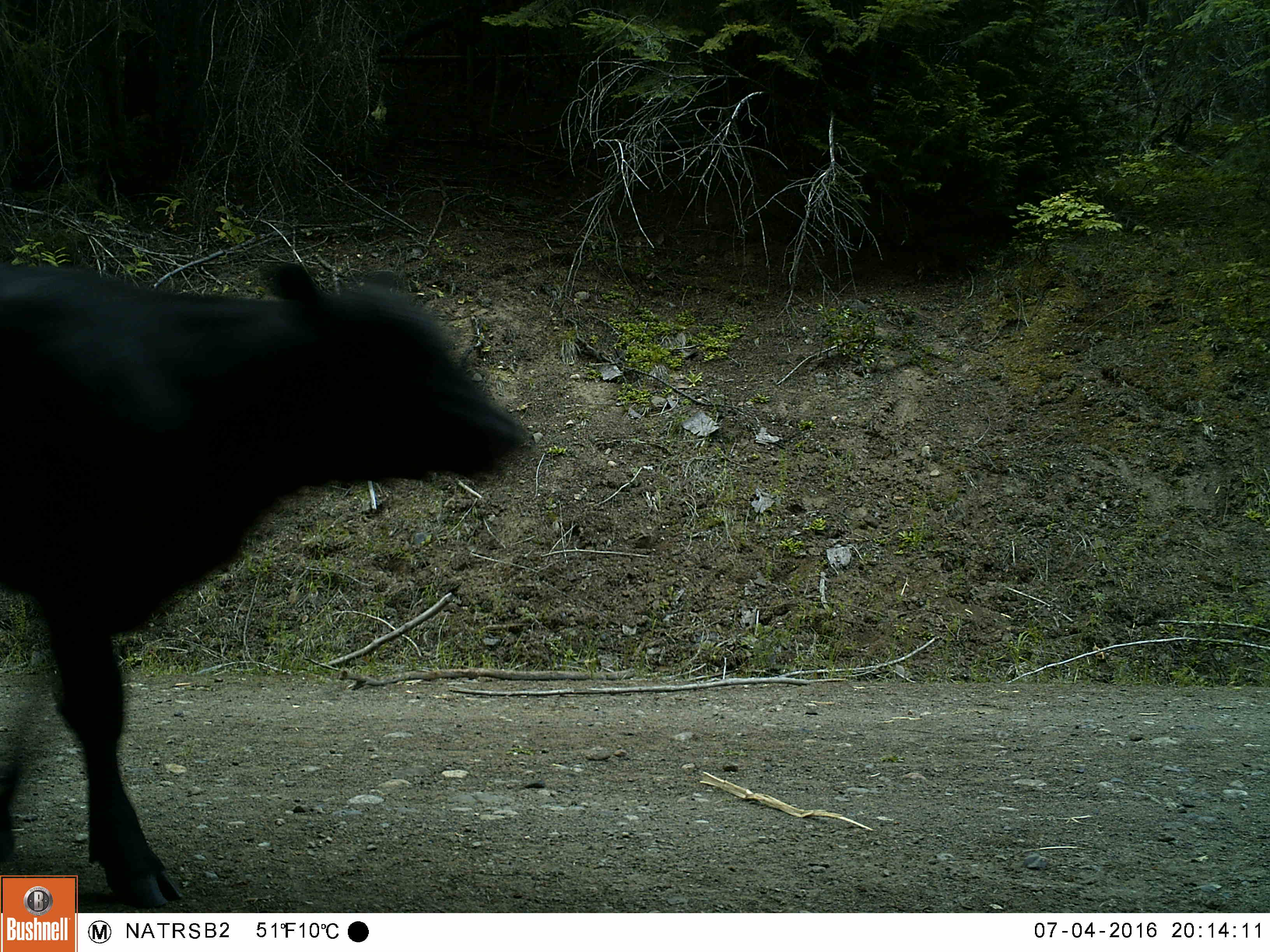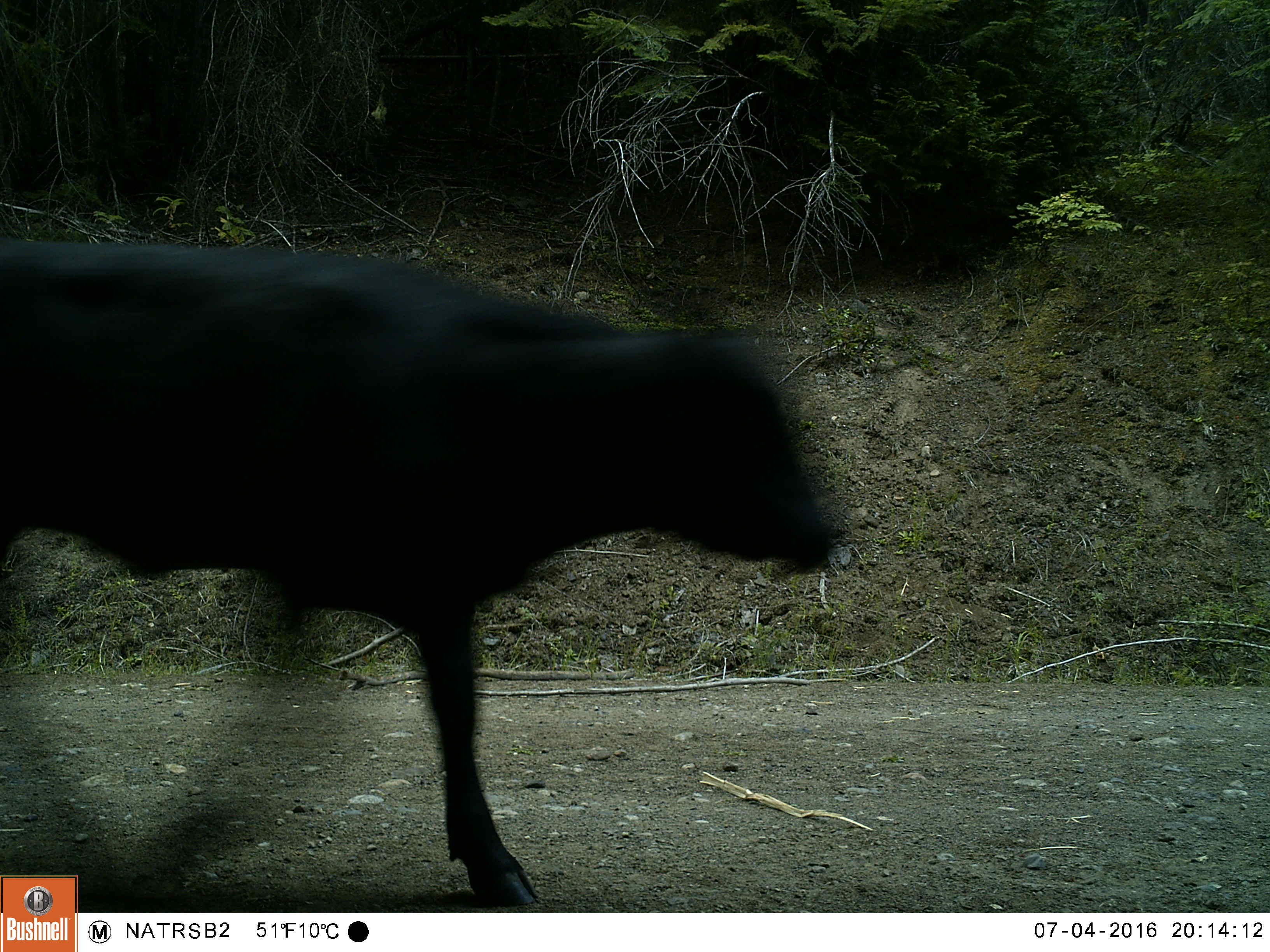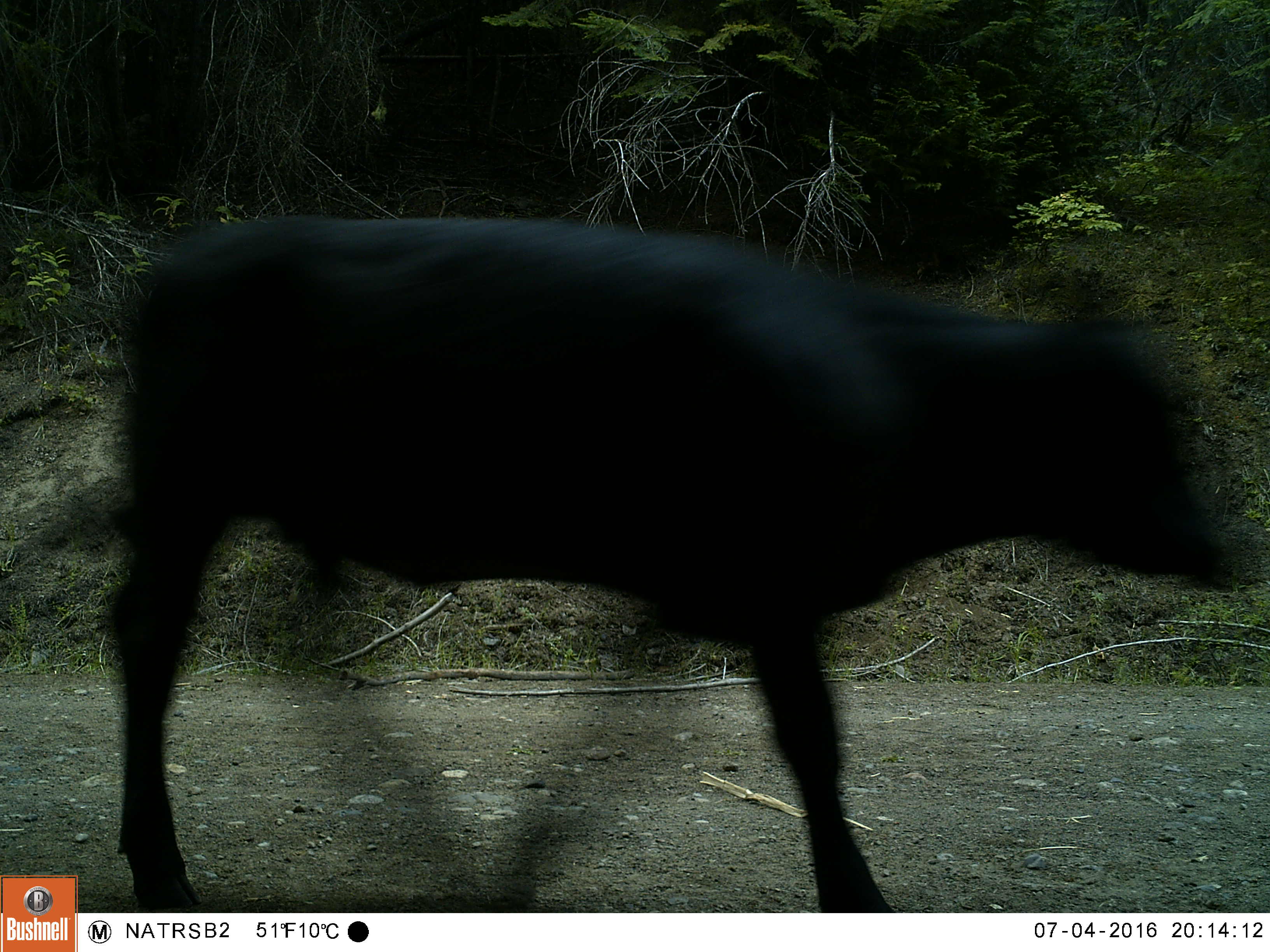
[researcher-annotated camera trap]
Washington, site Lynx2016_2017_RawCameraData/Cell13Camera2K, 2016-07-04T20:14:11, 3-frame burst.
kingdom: Animalia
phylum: Chordata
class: Mammalia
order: Artiodactyla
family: Bovidae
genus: Bos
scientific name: Bos taurus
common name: domestic cattle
Domestic cattle (Bos taurus). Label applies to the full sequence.